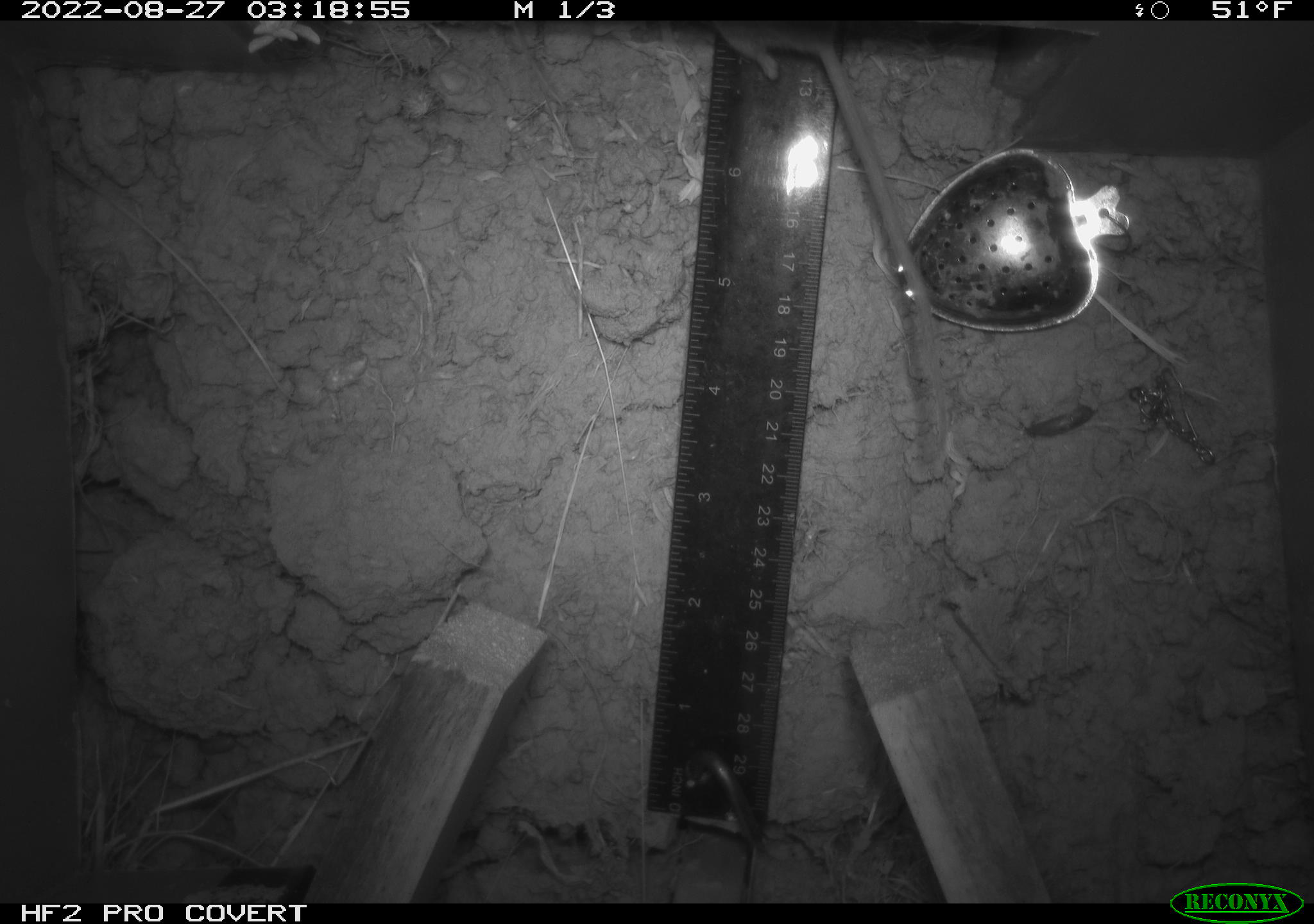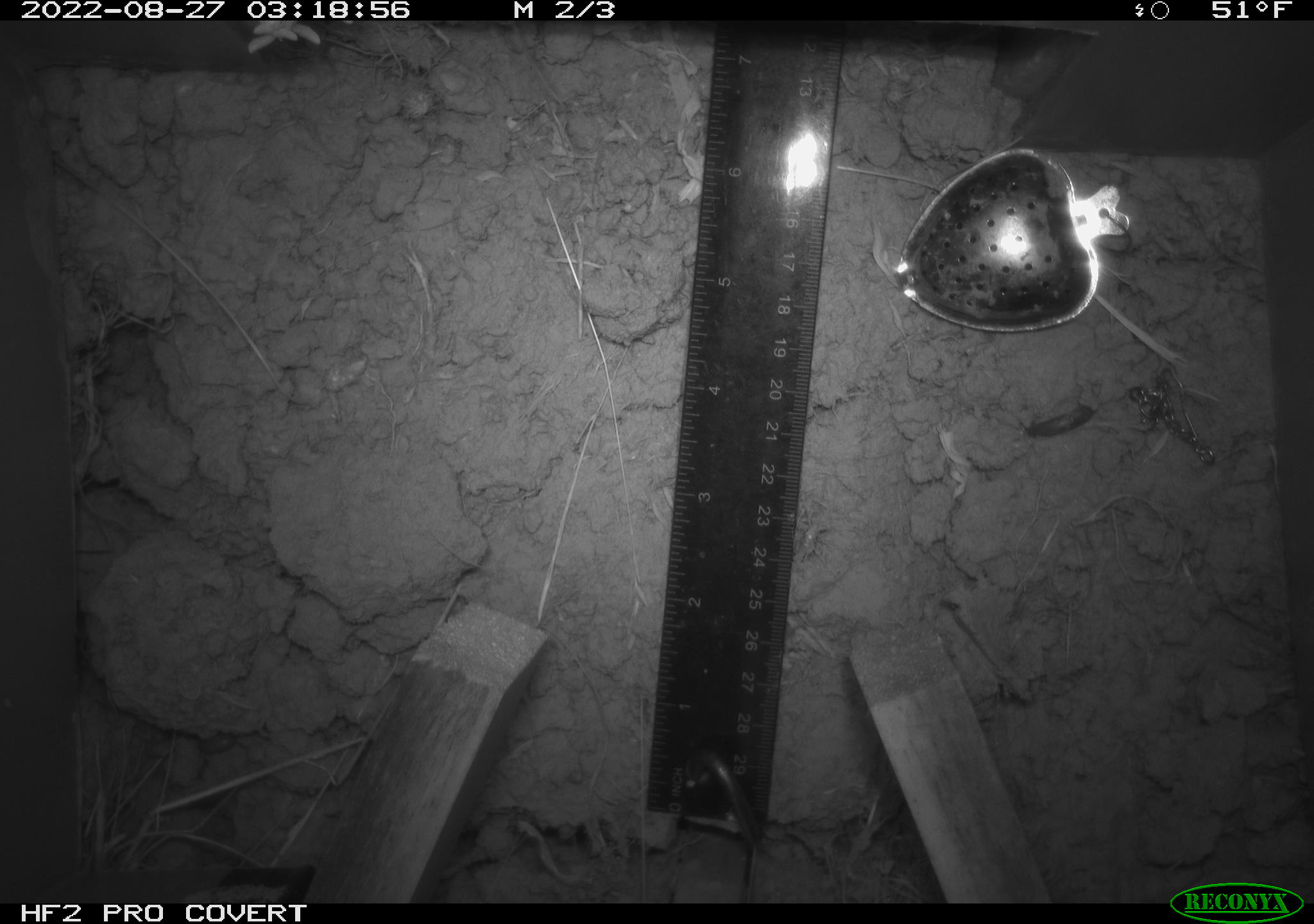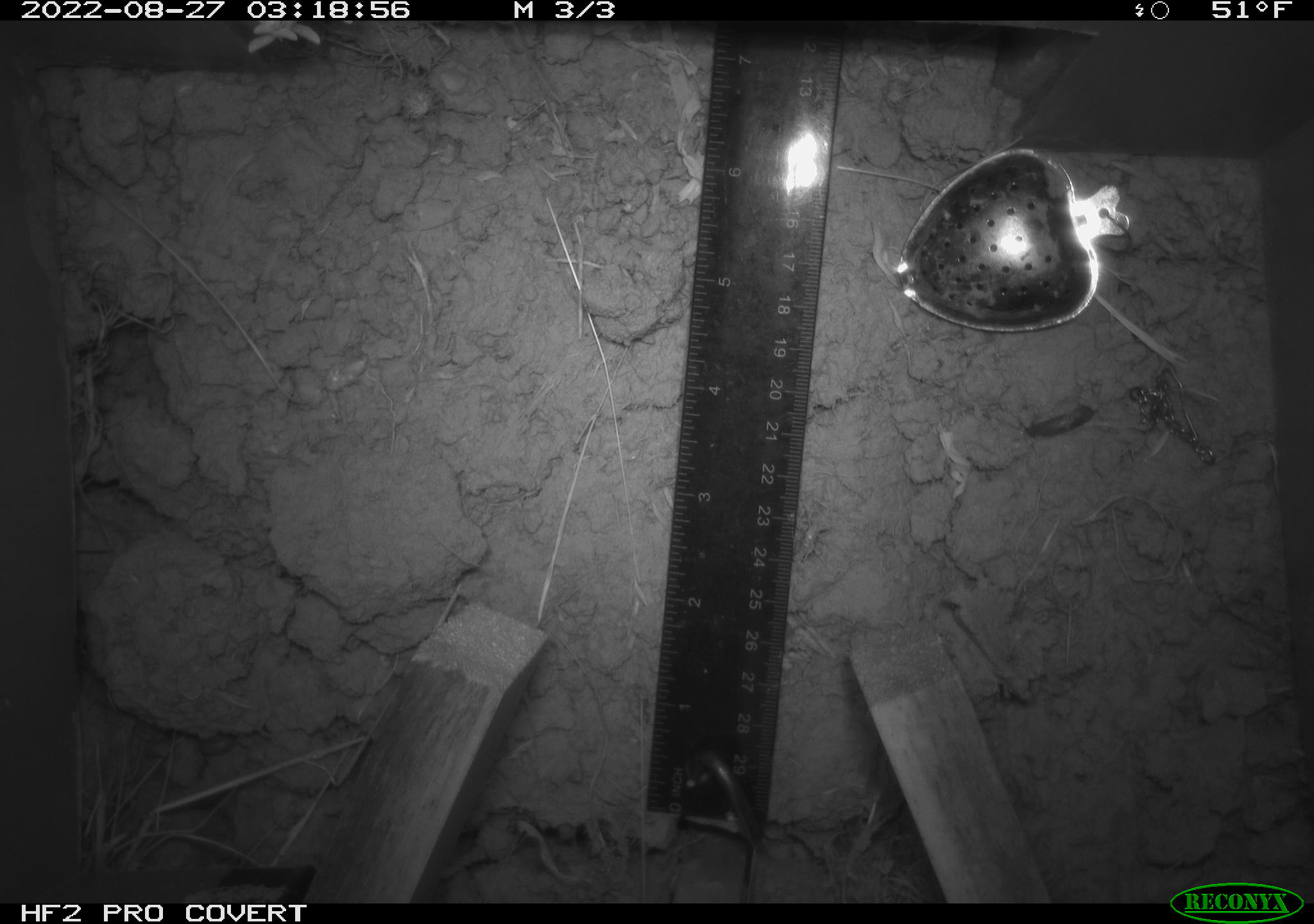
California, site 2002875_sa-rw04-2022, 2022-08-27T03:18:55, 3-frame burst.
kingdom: Animalia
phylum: Chordata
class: Mammalia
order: Rodentia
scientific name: Rodentia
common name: mouse species